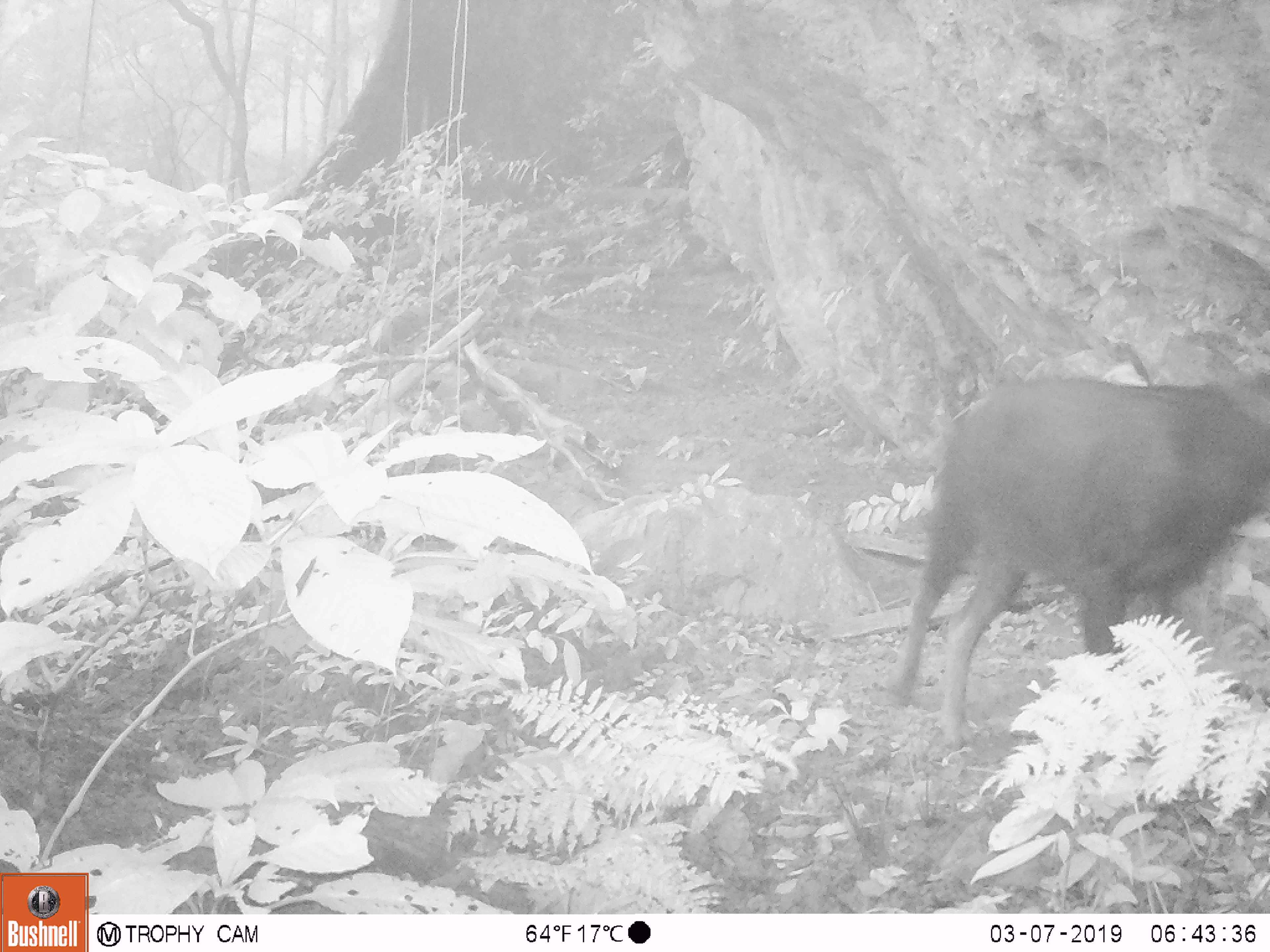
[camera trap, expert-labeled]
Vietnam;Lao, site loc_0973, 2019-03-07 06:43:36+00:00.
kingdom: Animalia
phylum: Chordata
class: Mammalia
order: Artiodactyla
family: Bovidae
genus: Capricornis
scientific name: Capricornis sumatraensis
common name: chinese serow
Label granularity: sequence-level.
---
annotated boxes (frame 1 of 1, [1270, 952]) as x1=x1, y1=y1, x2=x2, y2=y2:
chinese serow: x1=886, y1=372, x2=1270, y2=751